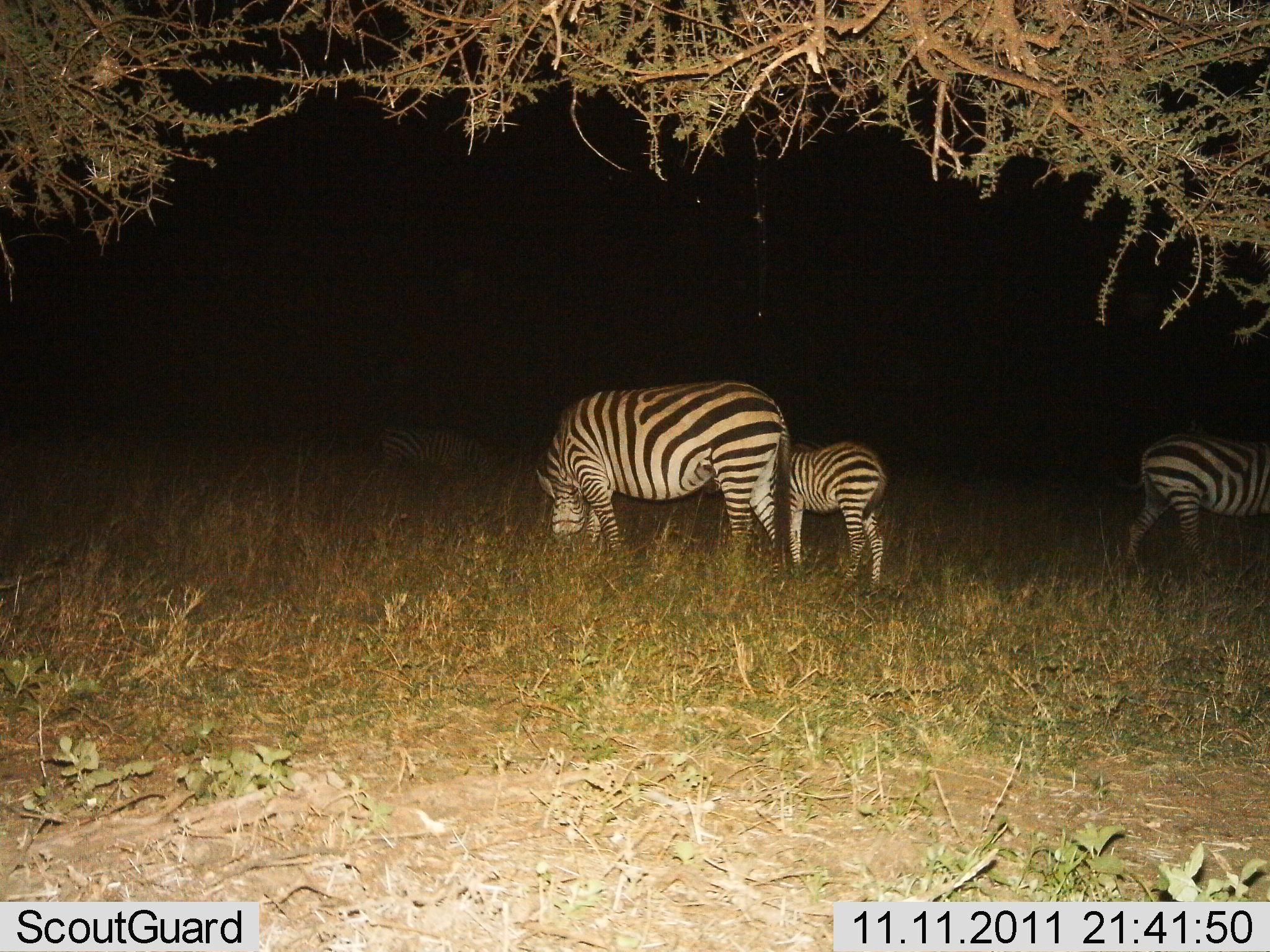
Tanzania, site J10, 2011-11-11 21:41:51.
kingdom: Animalia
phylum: Chordata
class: Mammalia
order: Perissodactyla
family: Equidae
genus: Equus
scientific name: Equus quagga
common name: plains zebra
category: zebra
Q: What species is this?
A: Zebra (plains zebra) (Equus quagga).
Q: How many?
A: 3.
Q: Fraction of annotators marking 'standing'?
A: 15%.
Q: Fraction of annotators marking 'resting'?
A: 8%.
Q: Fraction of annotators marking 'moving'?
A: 15%.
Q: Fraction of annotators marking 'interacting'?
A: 0%.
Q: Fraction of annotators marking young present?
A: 54%.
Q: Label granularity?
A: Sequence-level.